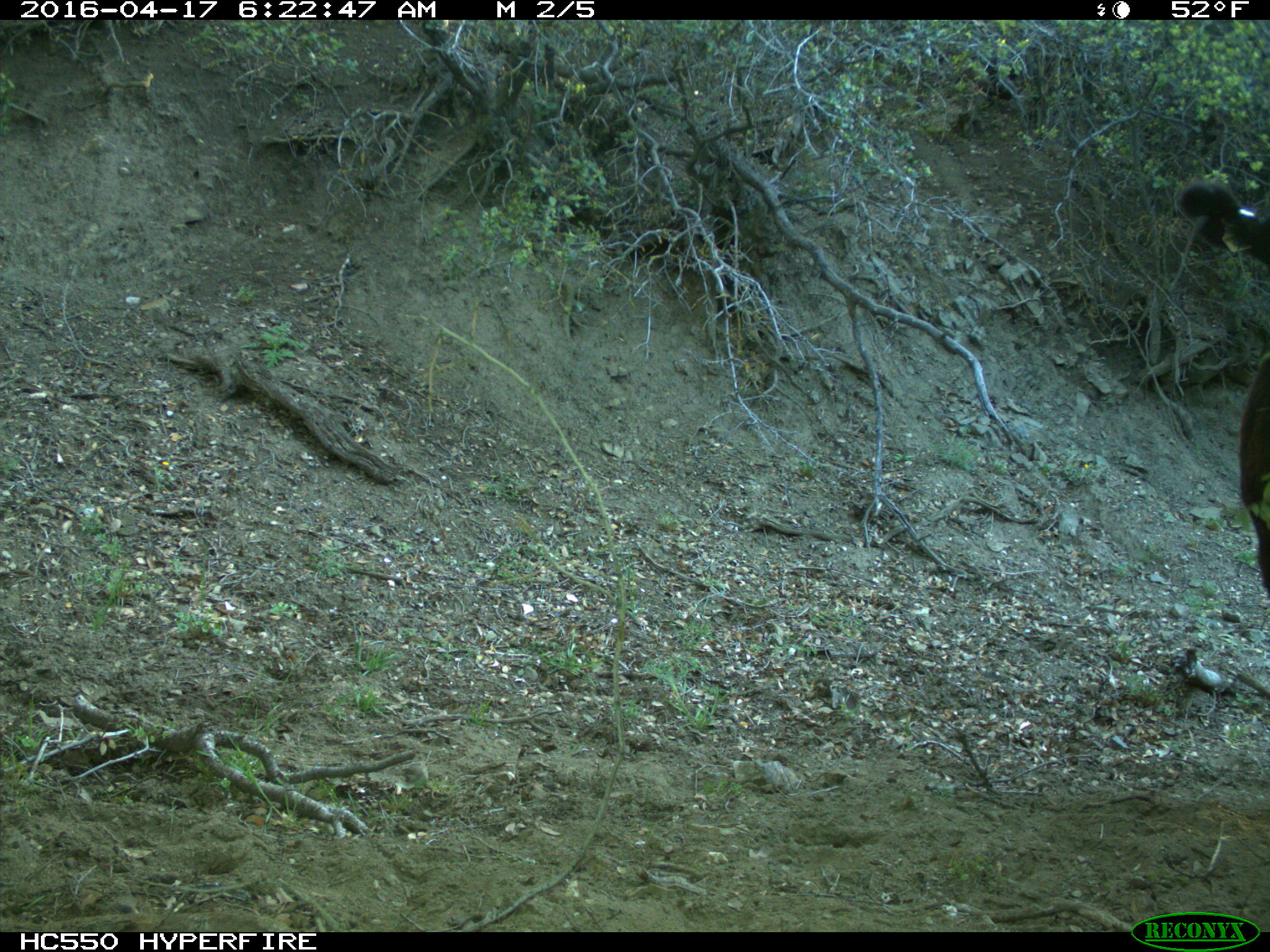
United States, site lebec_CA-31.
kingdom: Animalia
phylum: Chordata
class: Mammalia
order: Artiodactyla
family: Bovidae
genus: Bos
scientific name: Bos taurus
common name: domestic cow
Bos taurus (domestic cow).